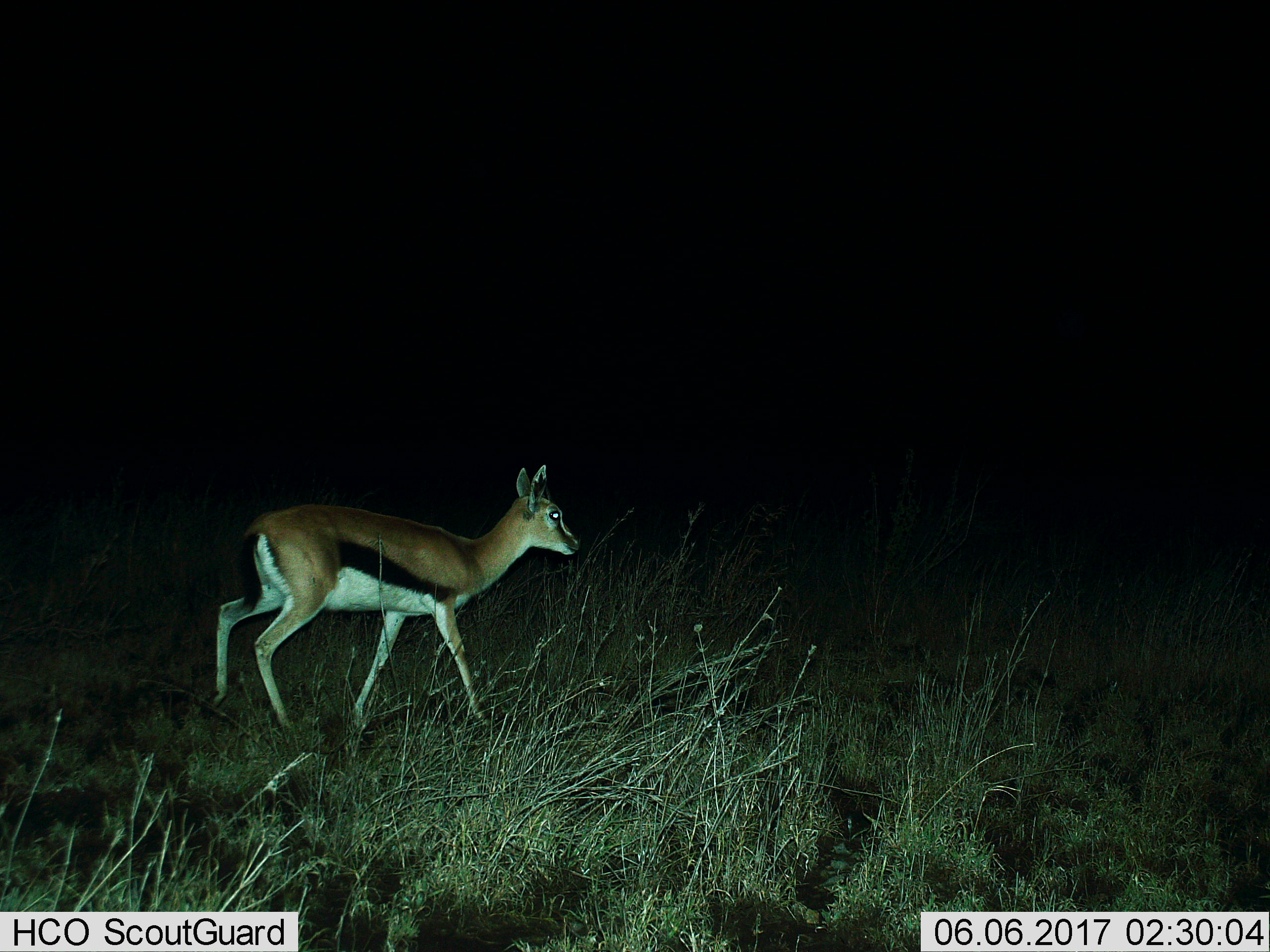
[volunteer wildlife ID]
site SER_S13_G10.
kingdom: Animalia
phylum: Chordata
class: Mammalia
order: Artiodactyla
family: Bovidae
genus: Eudorcas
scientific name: Eudorcas thomsonii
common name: thomson's gazelle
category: gazellethomsons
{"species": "gazellethomsons (thomson's gazelle) (Eudorcas thomsonii)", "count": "1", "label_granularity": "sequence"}